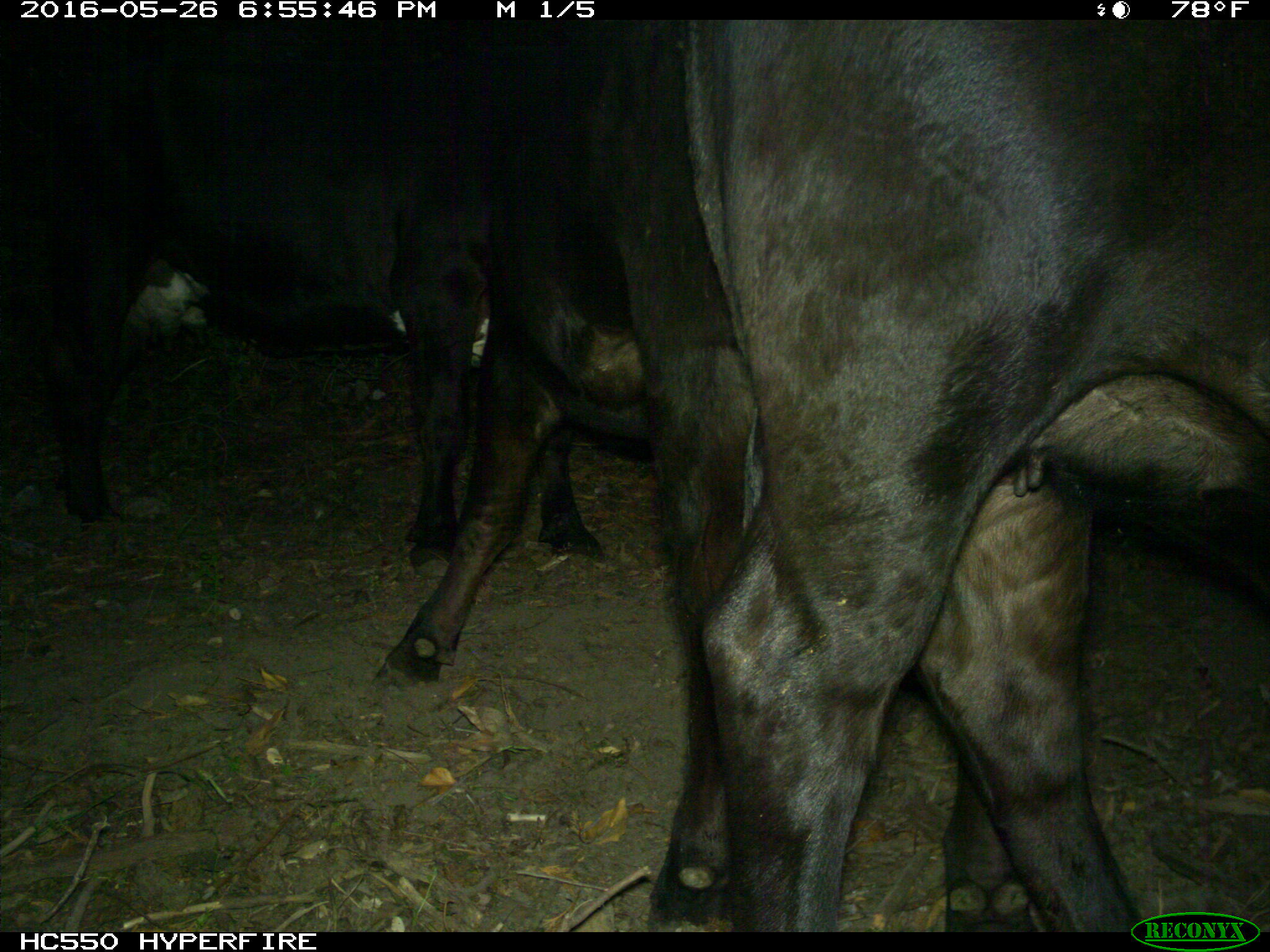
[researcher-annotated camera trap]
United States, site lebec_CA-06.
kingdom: Animalia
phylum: Chordata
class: Mammalia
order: Artiodactyla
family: Bovidae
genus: Bos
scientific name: Bos taurus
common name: domestic cow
Bos taurus (domestic cow).